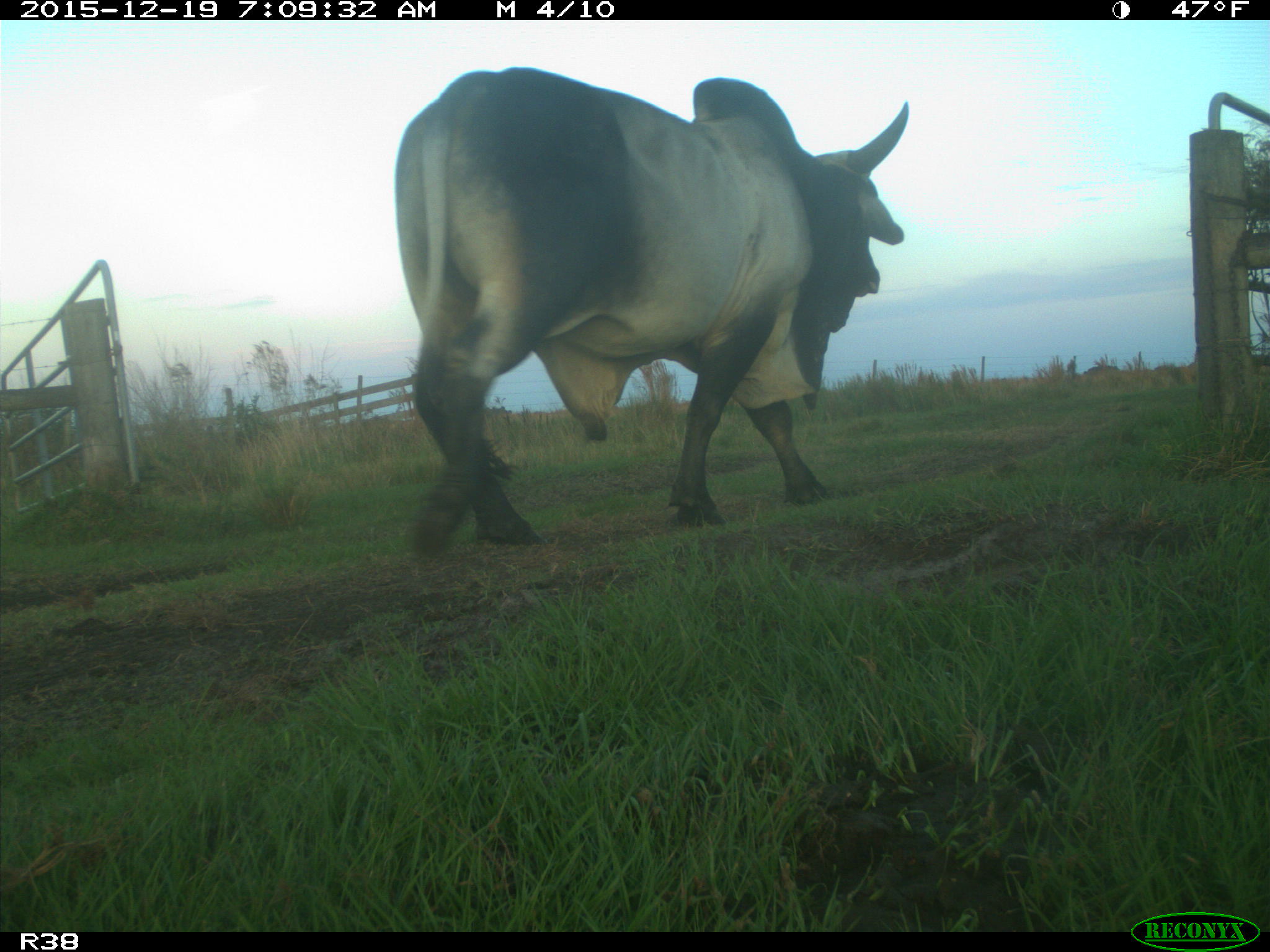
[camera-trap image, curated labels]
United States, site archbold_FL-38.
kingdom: Animalia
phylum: Chordata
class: Mammalia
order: Artiodactyla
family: Bovidae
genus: Bos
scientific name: Bos taurus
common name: domestic cow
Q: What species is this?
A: Bos taurus (domestic cow).